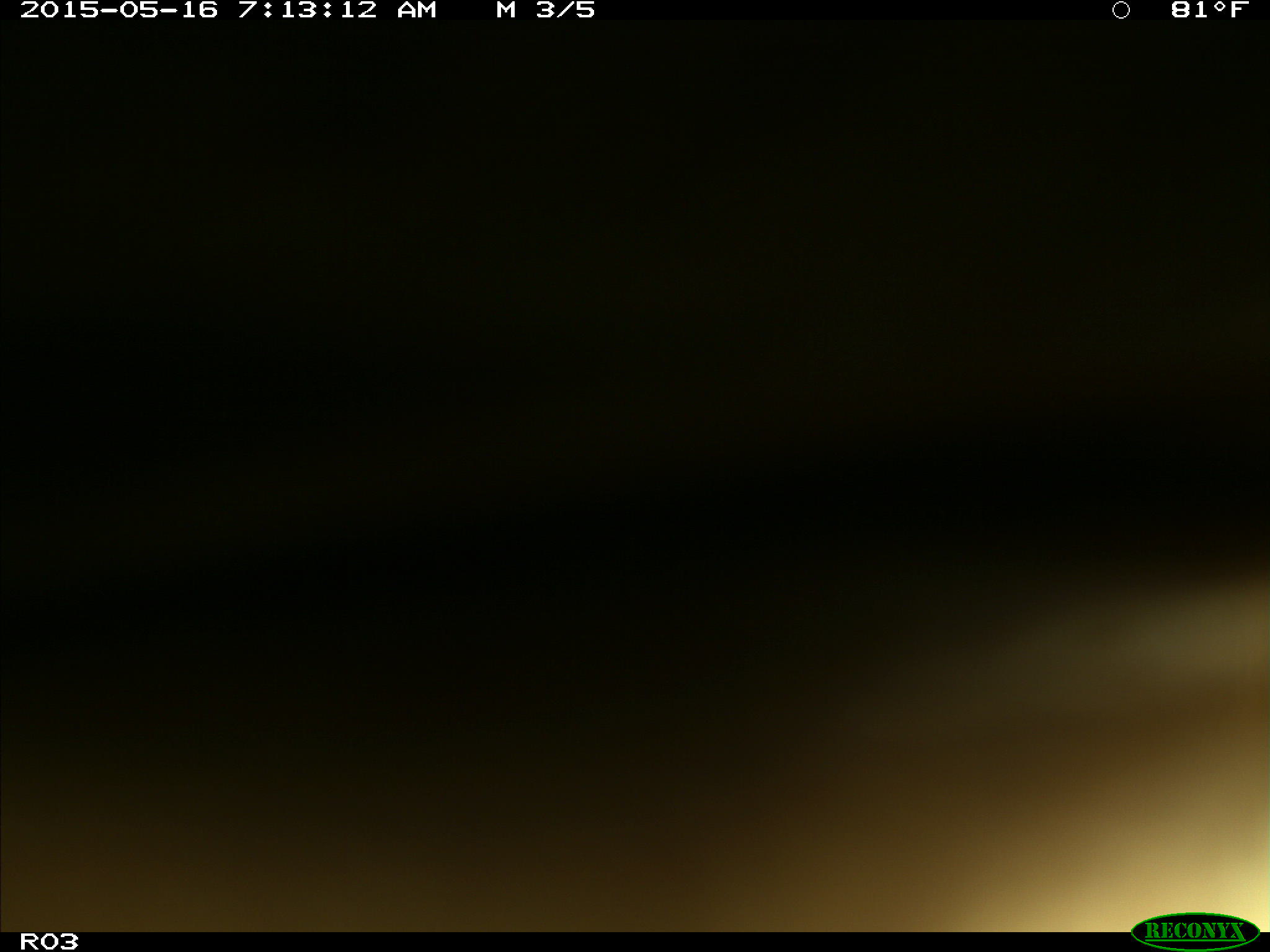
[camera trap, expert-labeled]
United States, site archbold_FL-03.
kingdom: Animalia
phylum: Chordata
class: Mammalia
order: Artiodactyla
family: Bovidae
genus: Bos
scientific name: Bos taurus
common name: domestic cow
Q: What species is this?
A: Bos taurus (domestic cow).